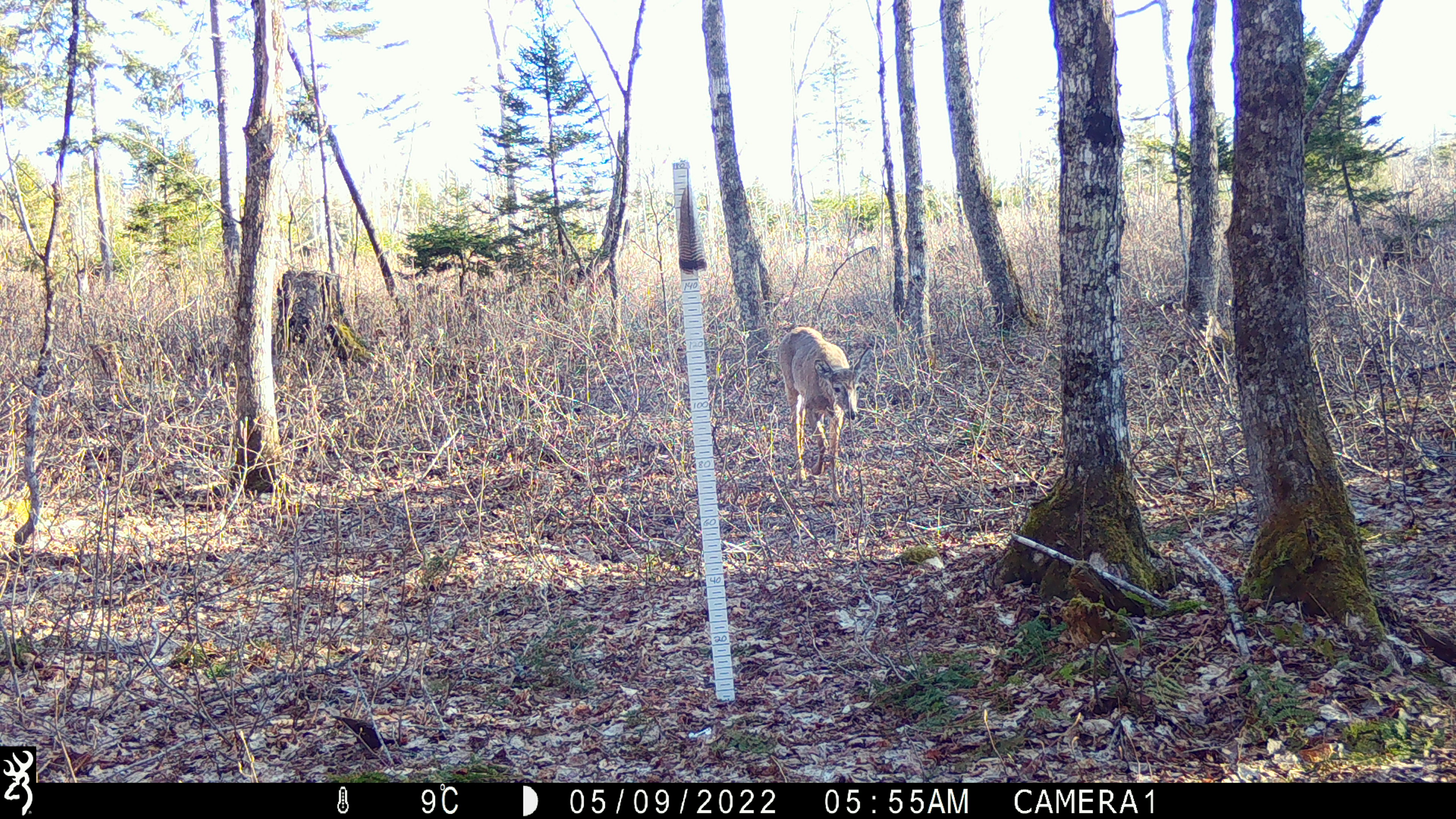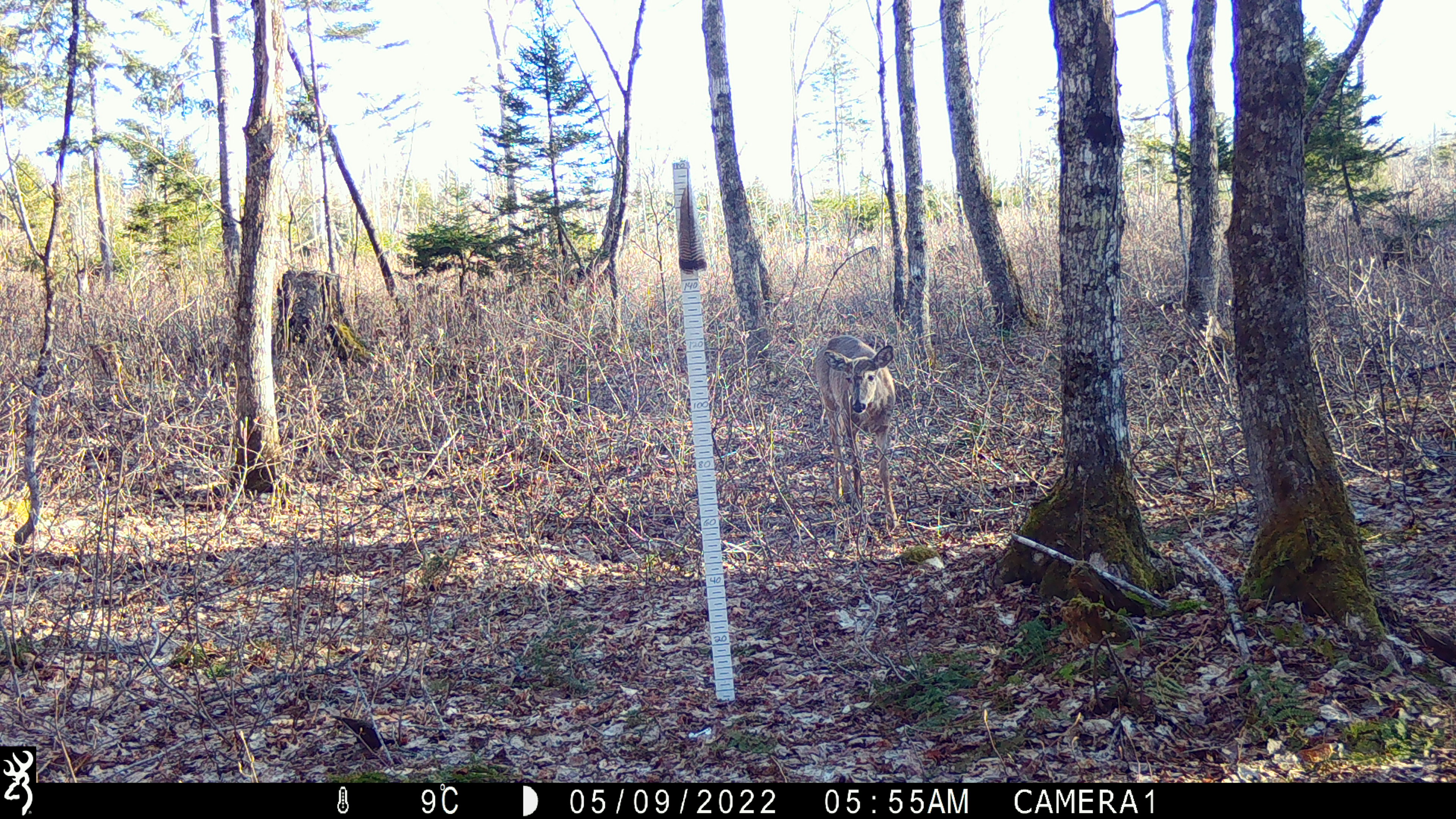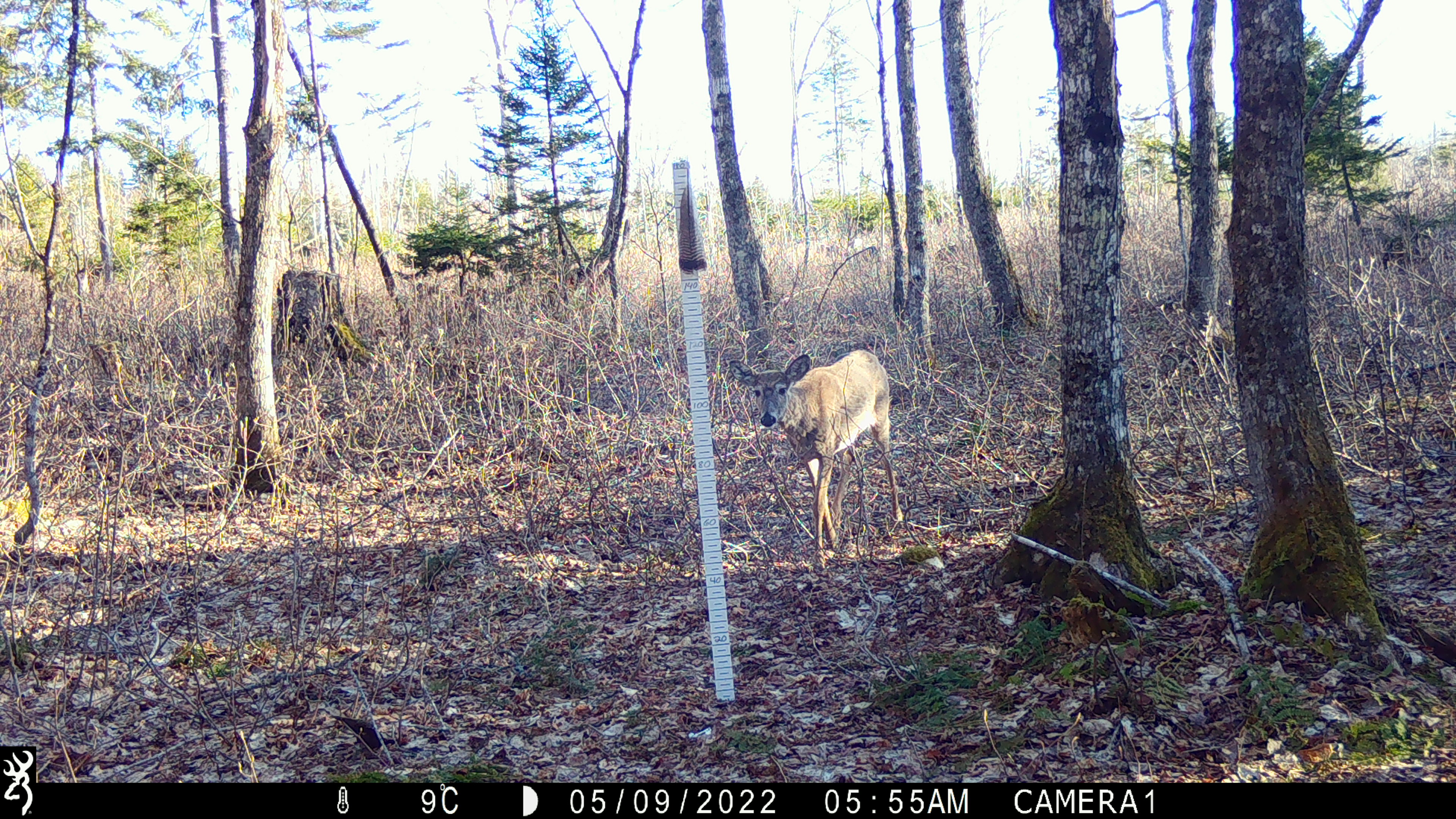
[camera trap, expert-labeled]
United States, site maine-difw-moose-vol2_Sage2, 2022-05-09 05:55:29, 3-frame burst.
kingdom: Animalia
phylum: Chordata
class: Mammalia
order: Artiodactyla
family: Cervidae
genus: Odocoileus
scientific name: Odocoileus virginianus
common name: white-tailed deer